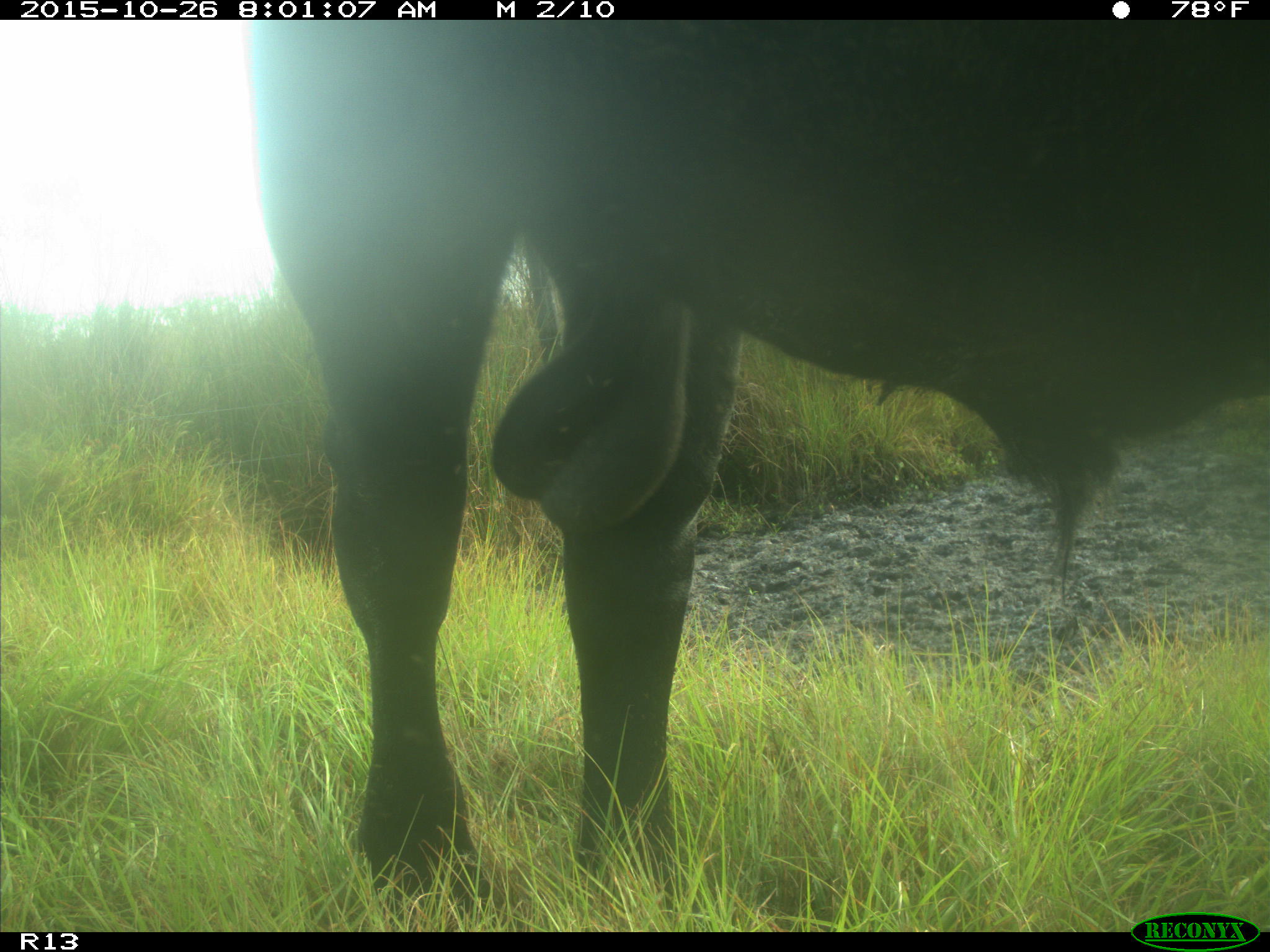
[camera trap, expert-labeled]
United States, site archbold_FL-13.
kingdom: Animalia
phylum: Chordata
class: Mammalia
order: Artiodactyla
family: Bovidae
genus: Bos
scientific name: Bos taurus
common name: domestic cow